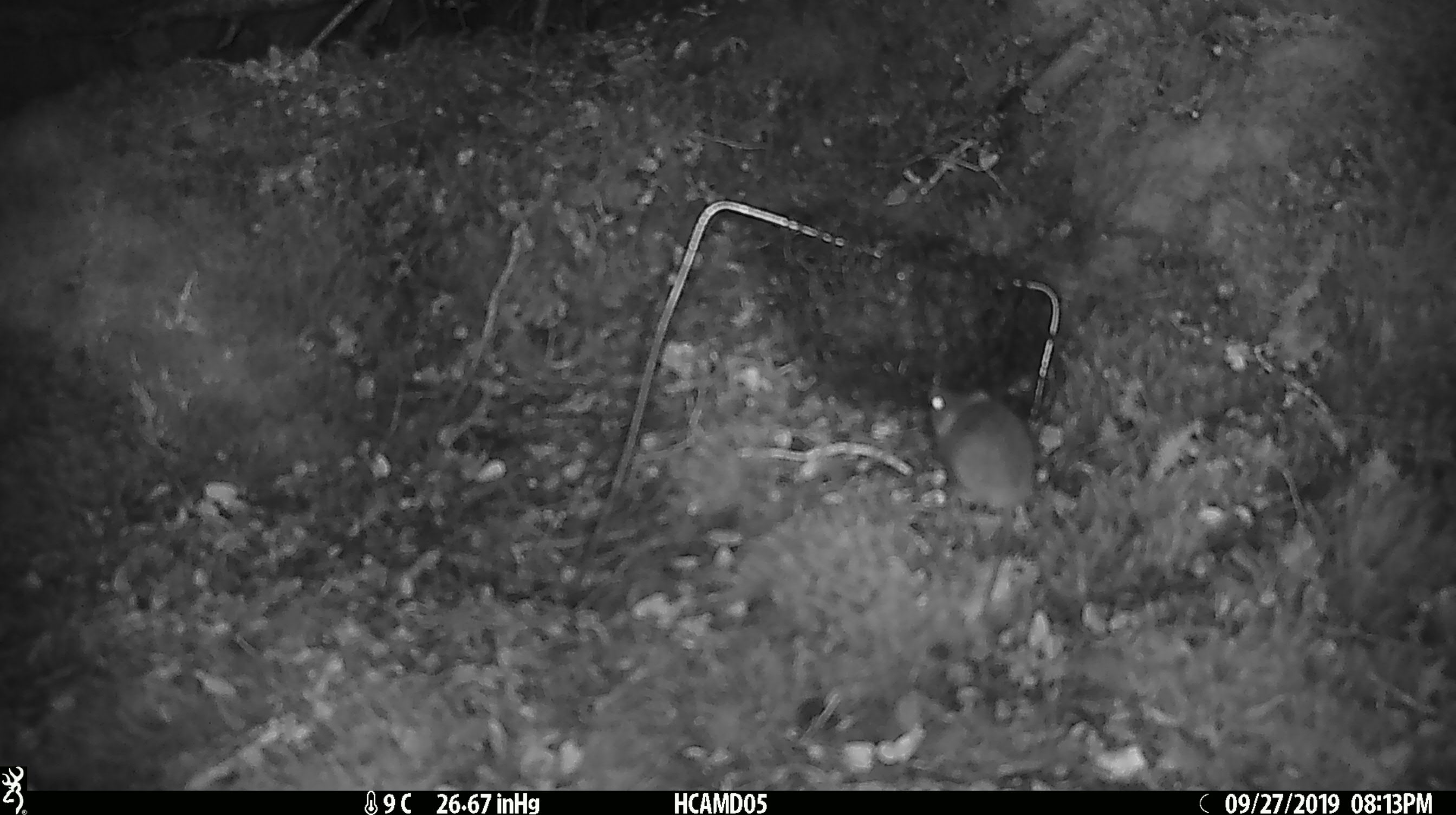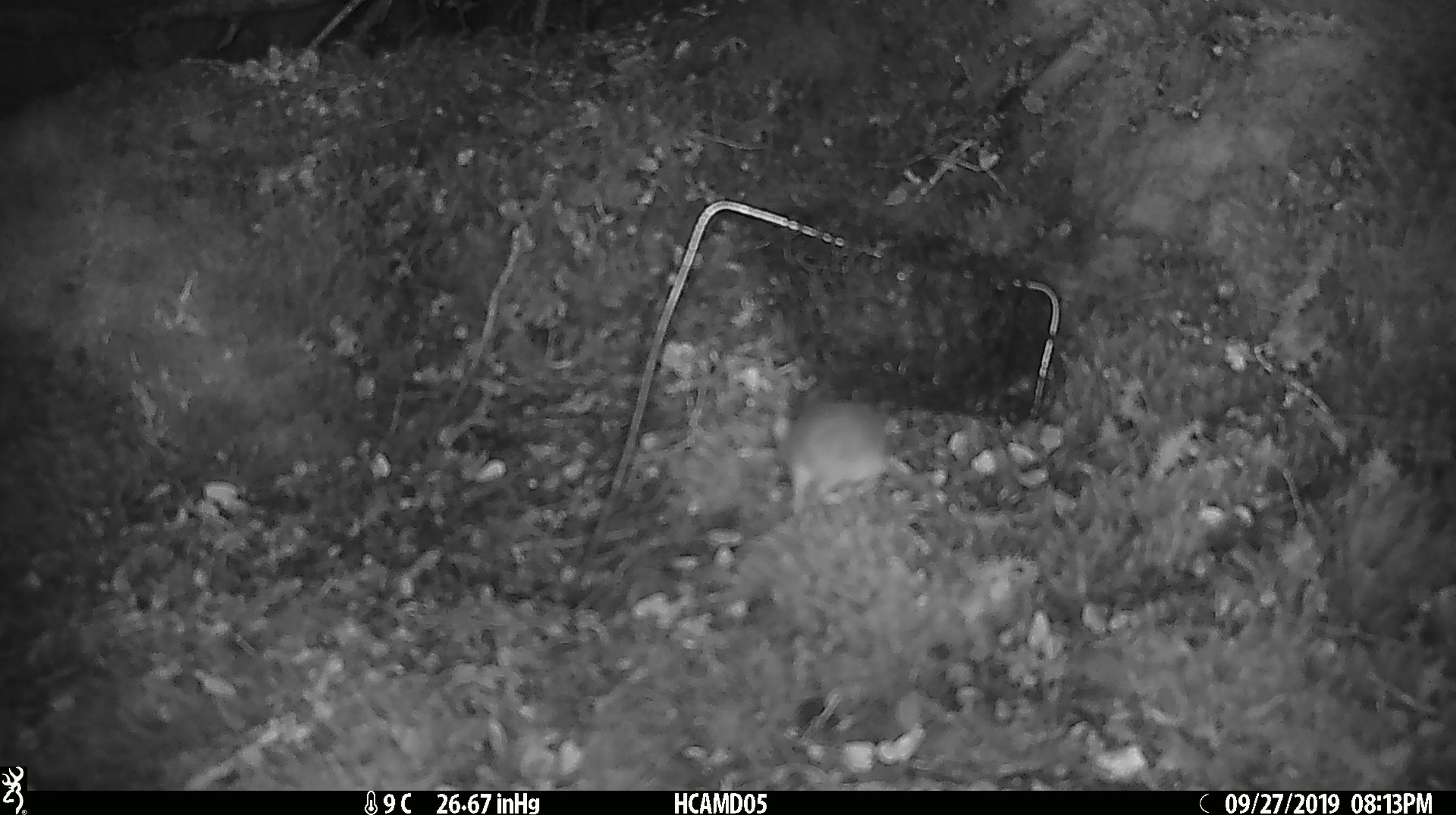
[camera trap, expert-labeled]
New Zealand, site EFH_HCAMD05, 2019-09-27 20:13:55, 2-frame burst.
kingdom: Animalia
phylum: Chordata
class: Mammalia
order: Rodentia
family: Muridae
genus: Mus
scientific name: Mus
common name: mouse